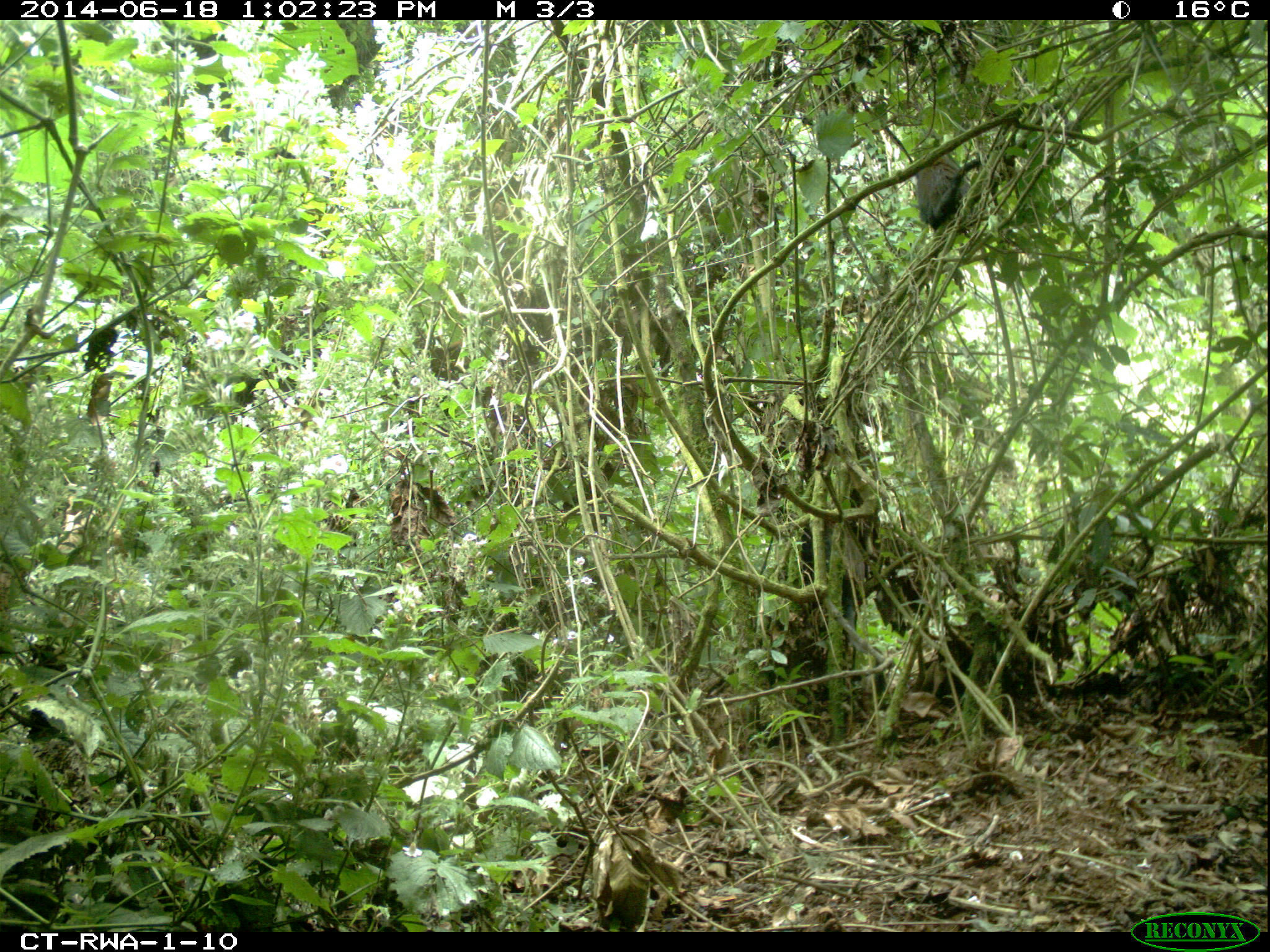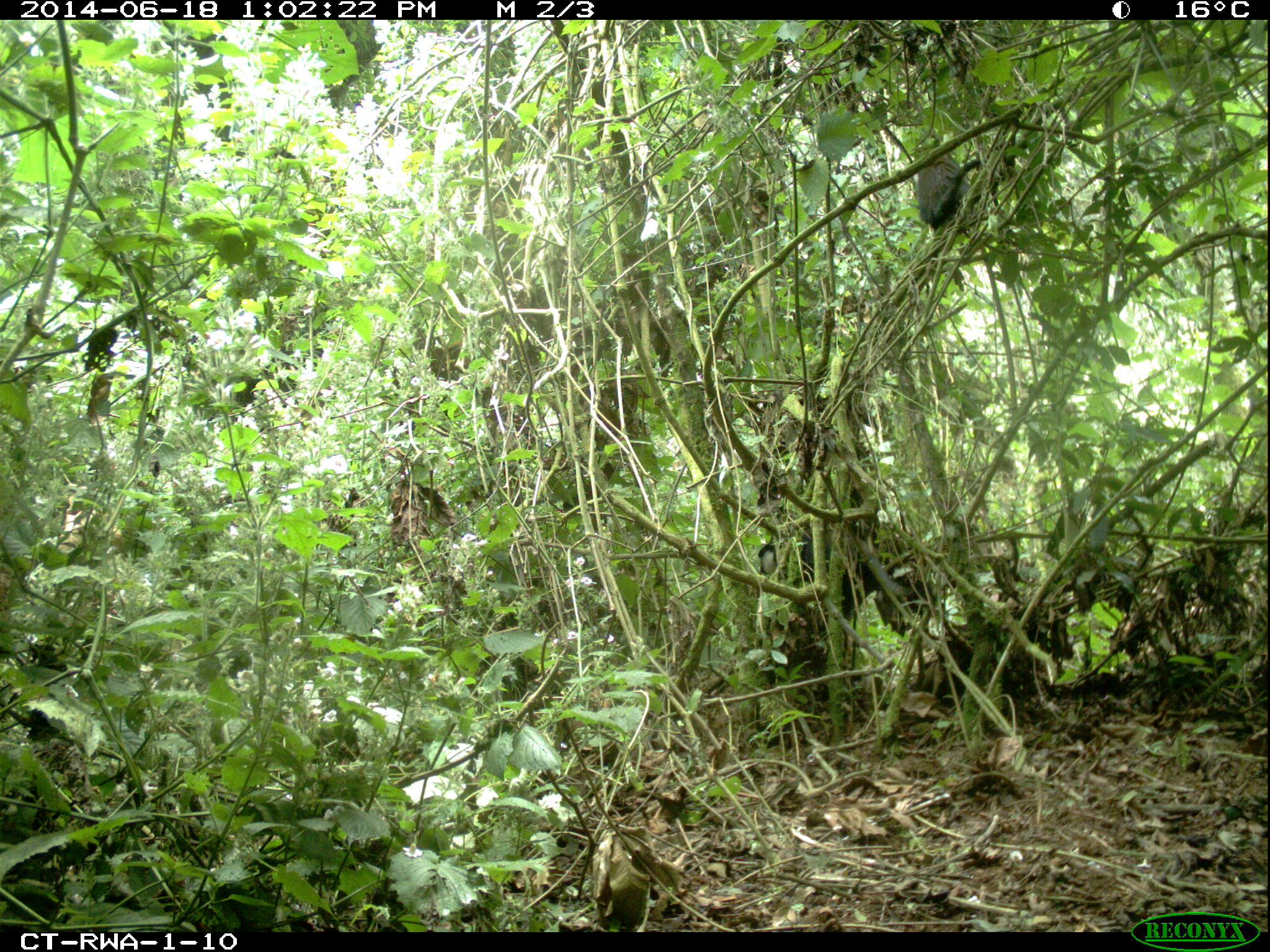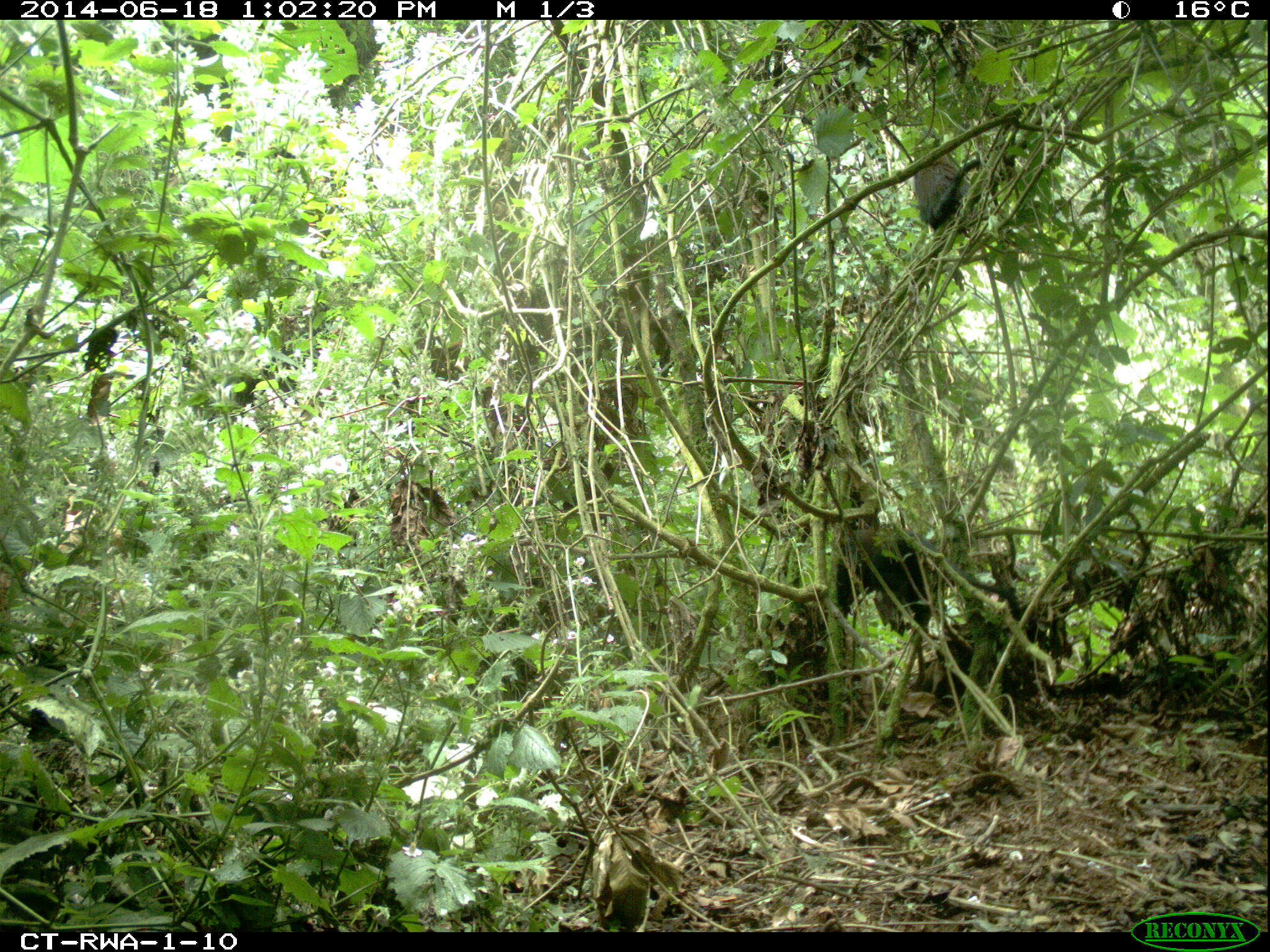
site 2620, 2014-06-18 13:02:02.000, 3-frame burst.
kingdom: Animalia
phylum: Chordata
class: Mammalia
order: Primates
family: Cercopithecidae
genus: Allochrocebus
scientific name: Allochrocebus lhoesti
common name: l'hoest's monkey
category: cercopithecus lhoesti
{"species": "cercopithecus lhoesti (l'hoest's monkey) (Allochrocebus lhoesti)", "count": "1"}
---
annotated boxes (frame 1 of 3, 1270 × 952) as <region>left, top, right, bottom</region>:
cercopithecus lhoesti: <region>913, 153, 981, 228</region>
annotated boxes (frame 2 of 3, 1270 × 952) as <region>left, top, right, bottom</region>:
cercopithecus lhoesti: <region>916, 154, 978, 230</region>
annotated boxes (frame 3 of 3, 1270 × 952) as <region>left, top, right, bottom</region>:
cercopithecus lhoesti: <region>836, 528, 937, 626</region>; <region>912, 153, 980, 227</region>